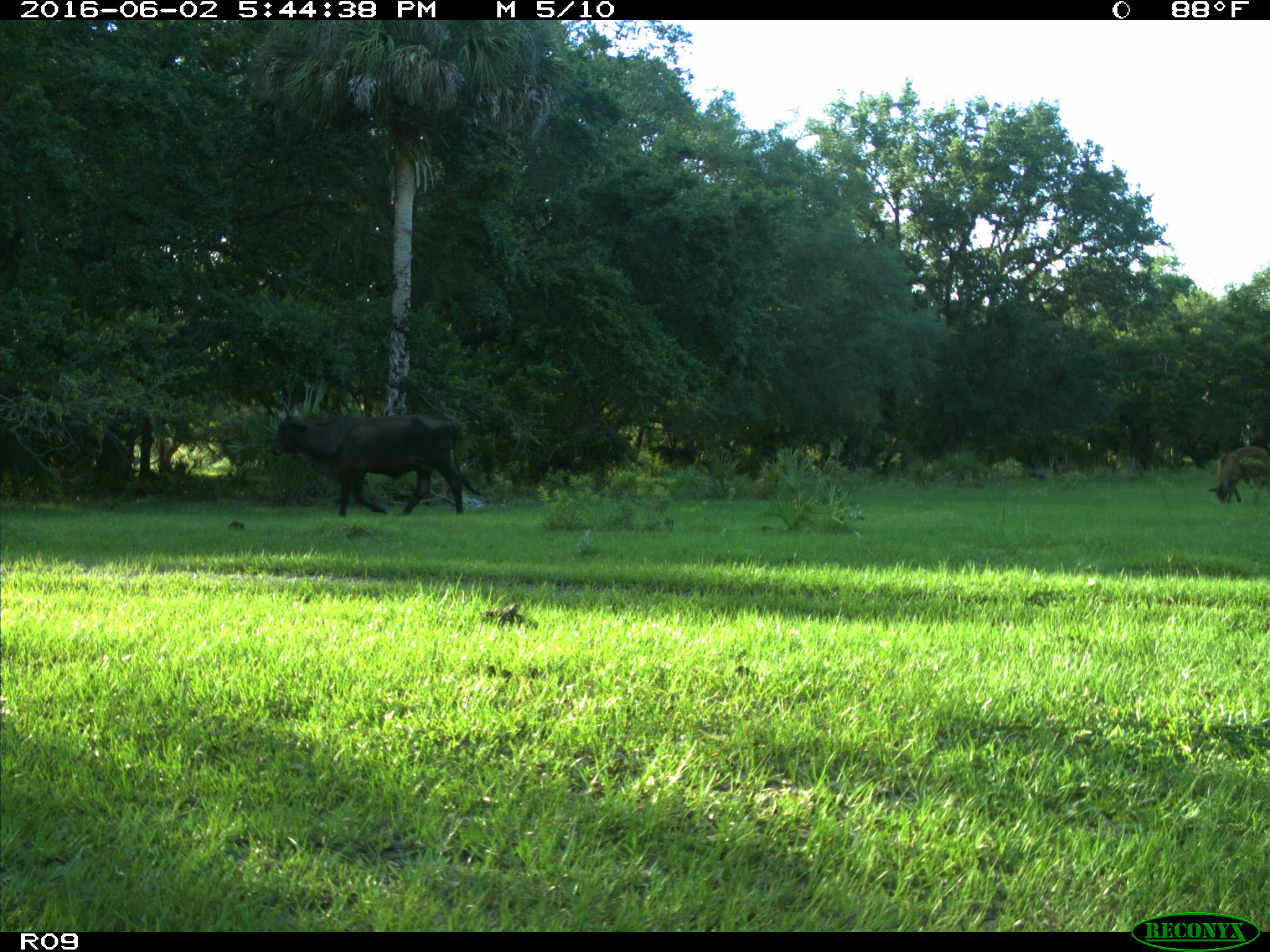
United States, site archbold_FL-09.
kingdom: Animalia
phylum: Chordata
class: Mammalia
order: Artiodactyla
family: Bovidae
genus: Bos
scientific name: Bos taurus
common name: domestic cow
Bos taurus (domestic cow).